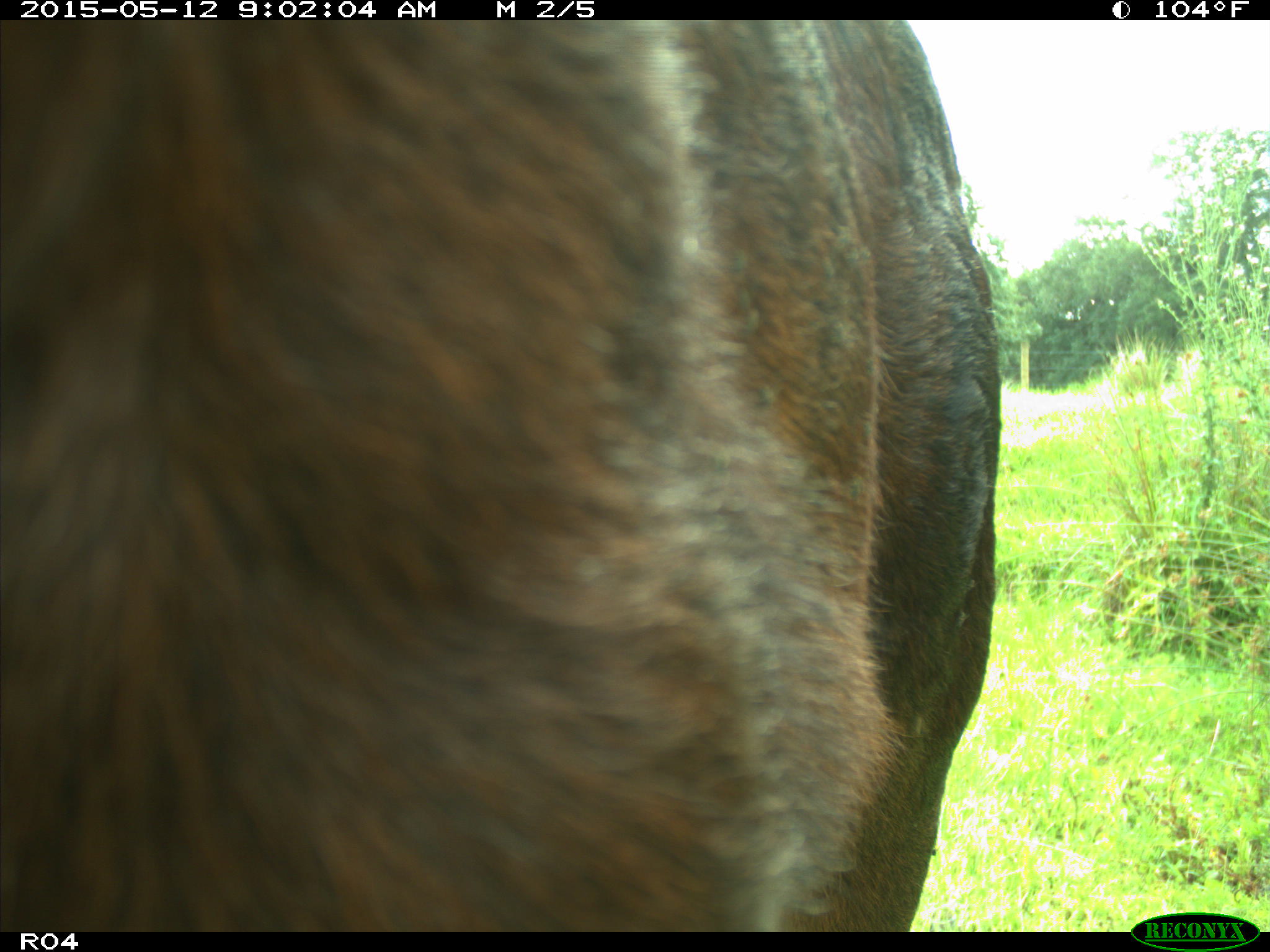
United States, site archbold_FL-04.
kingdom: Animalia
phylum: Chordata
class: Mammalia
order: Artiodactyla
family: Bovidae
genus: Bos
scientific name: Bos taurus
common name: domestic cow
Bos taurus (domestic cow).